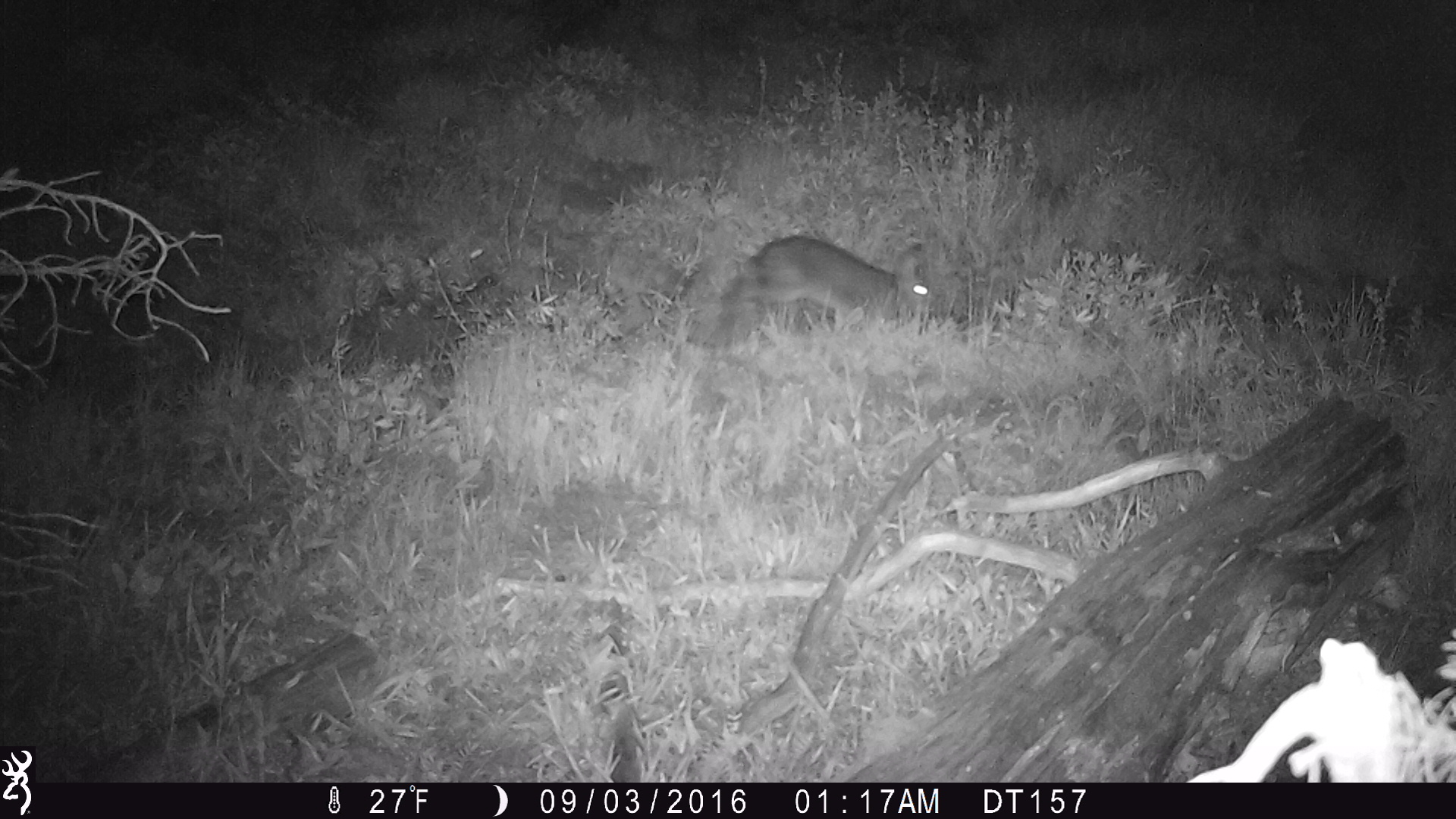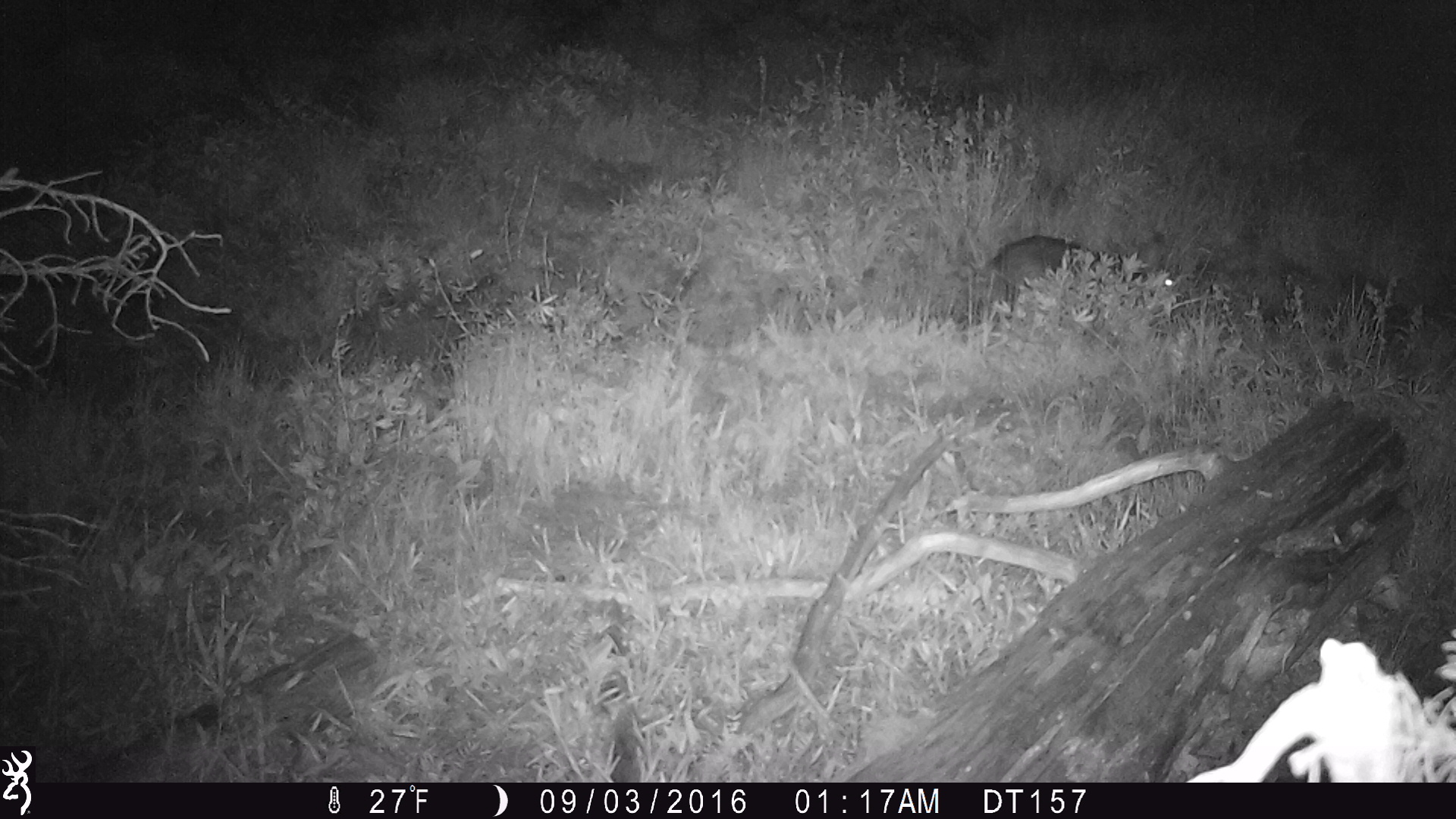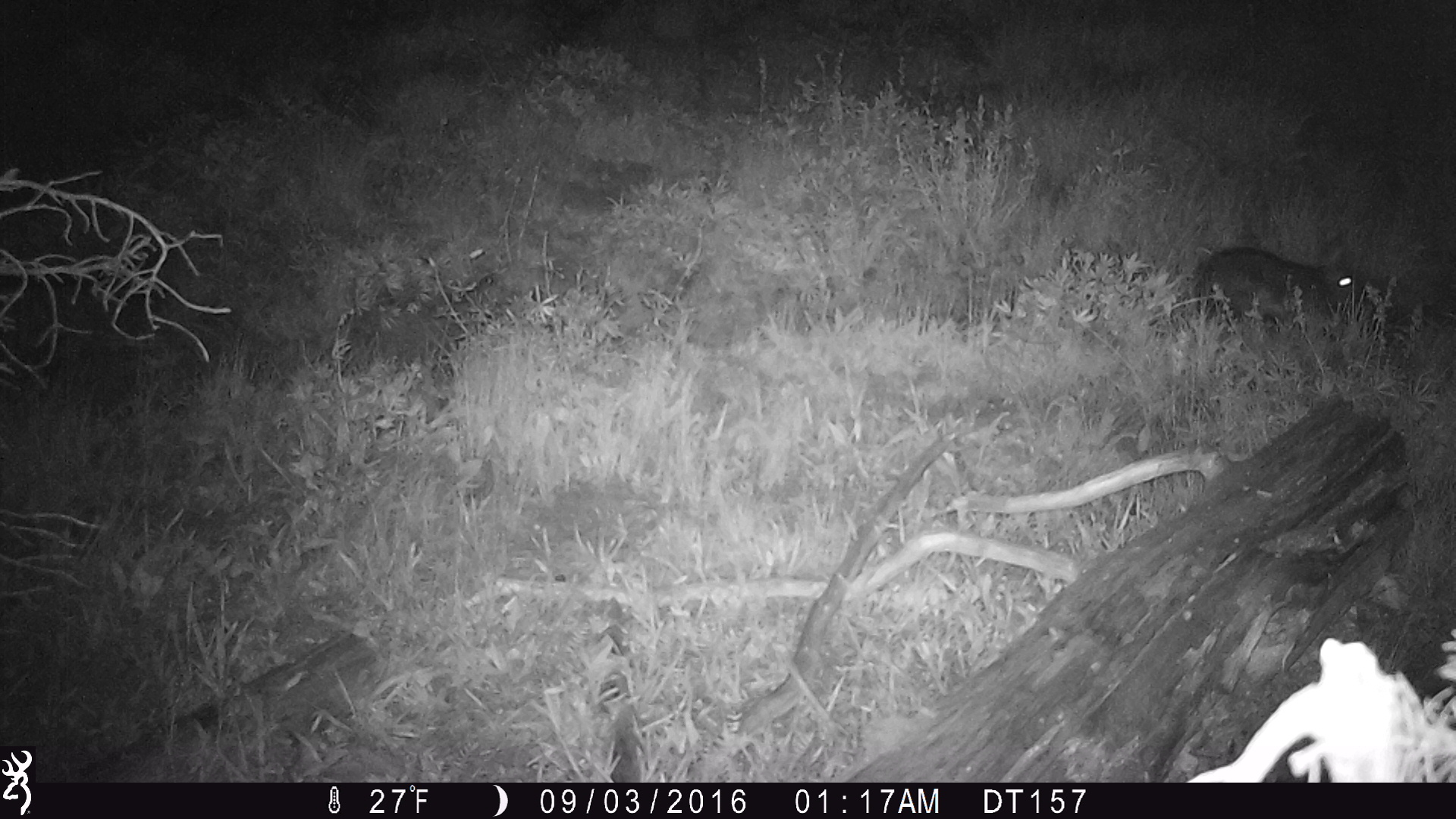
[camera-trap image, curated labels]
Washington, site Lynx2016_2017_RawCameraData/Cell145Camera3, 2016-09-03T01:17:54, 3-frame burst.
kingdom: Animalia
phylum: Chordata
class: Mammalia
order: Lagomorpha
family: Leporidae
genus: Lepus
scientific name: Lepus americanus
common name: snowshoe hare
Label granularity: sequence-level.